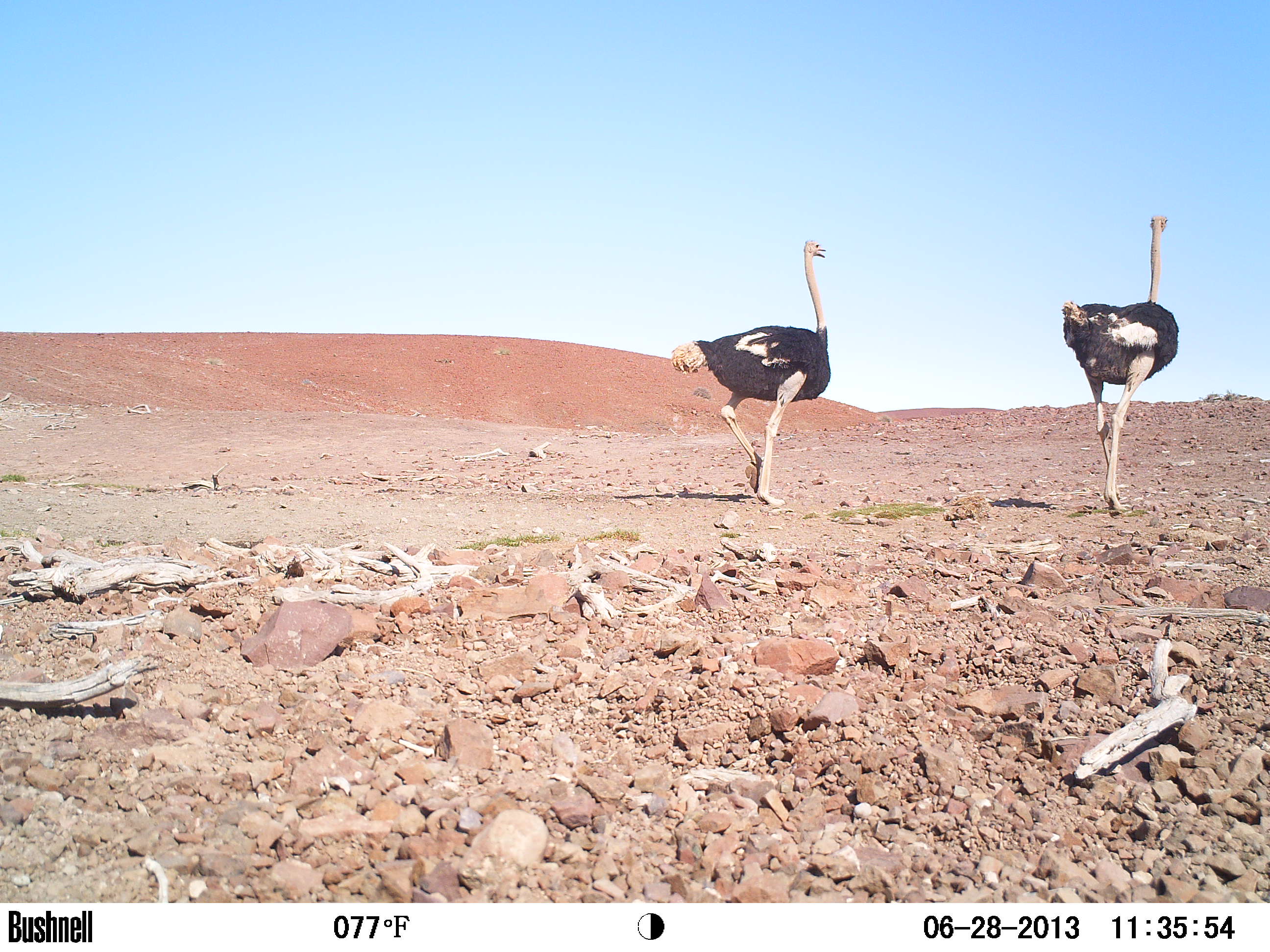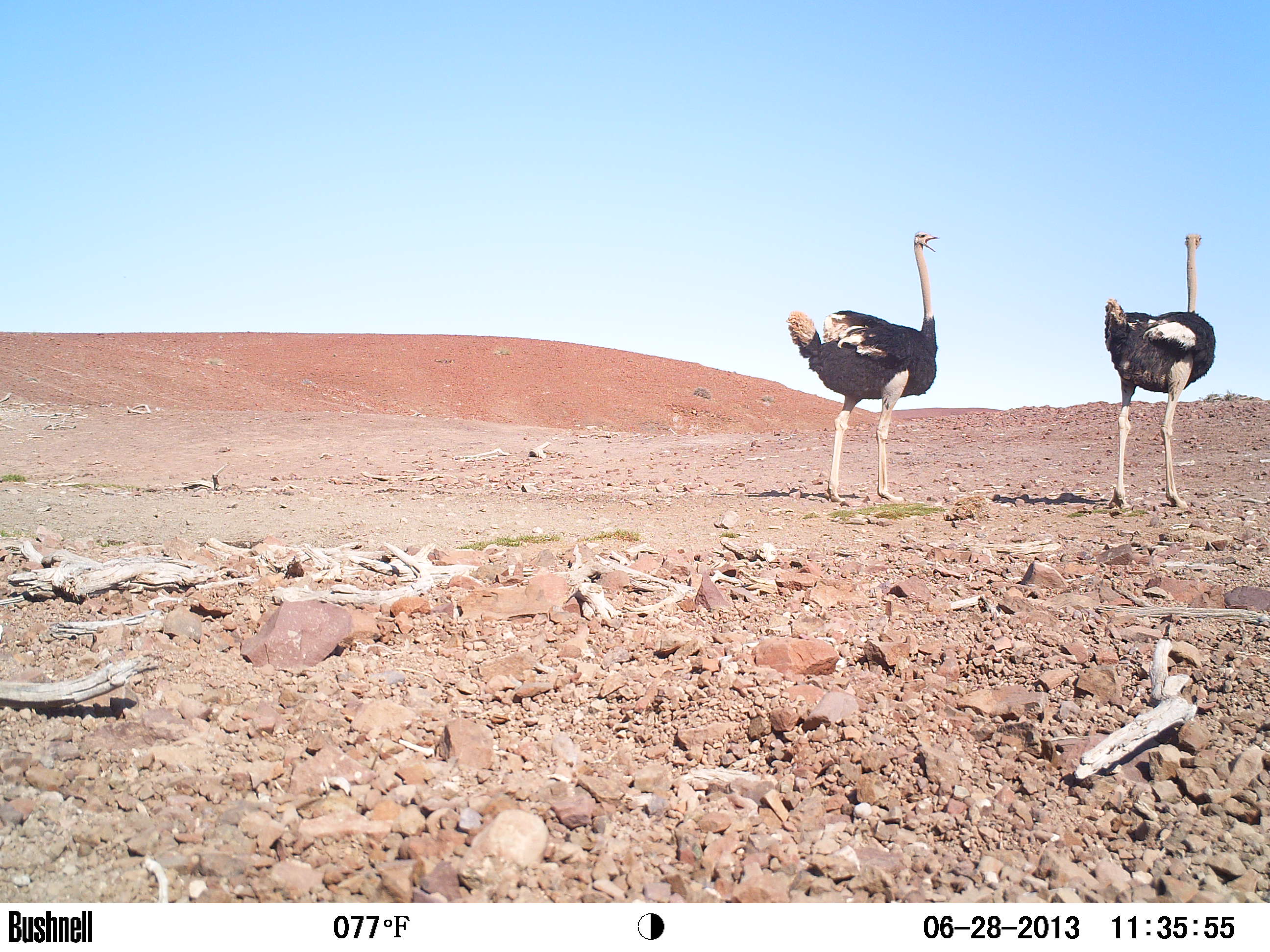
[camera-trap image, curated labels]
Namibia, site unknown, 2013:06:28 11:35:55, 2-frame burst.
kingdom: Animalia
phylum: Chordata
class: Aves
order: Struthioniformes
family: Struthionidae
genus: Struthio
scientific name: Struthio camelus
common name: common ostrich